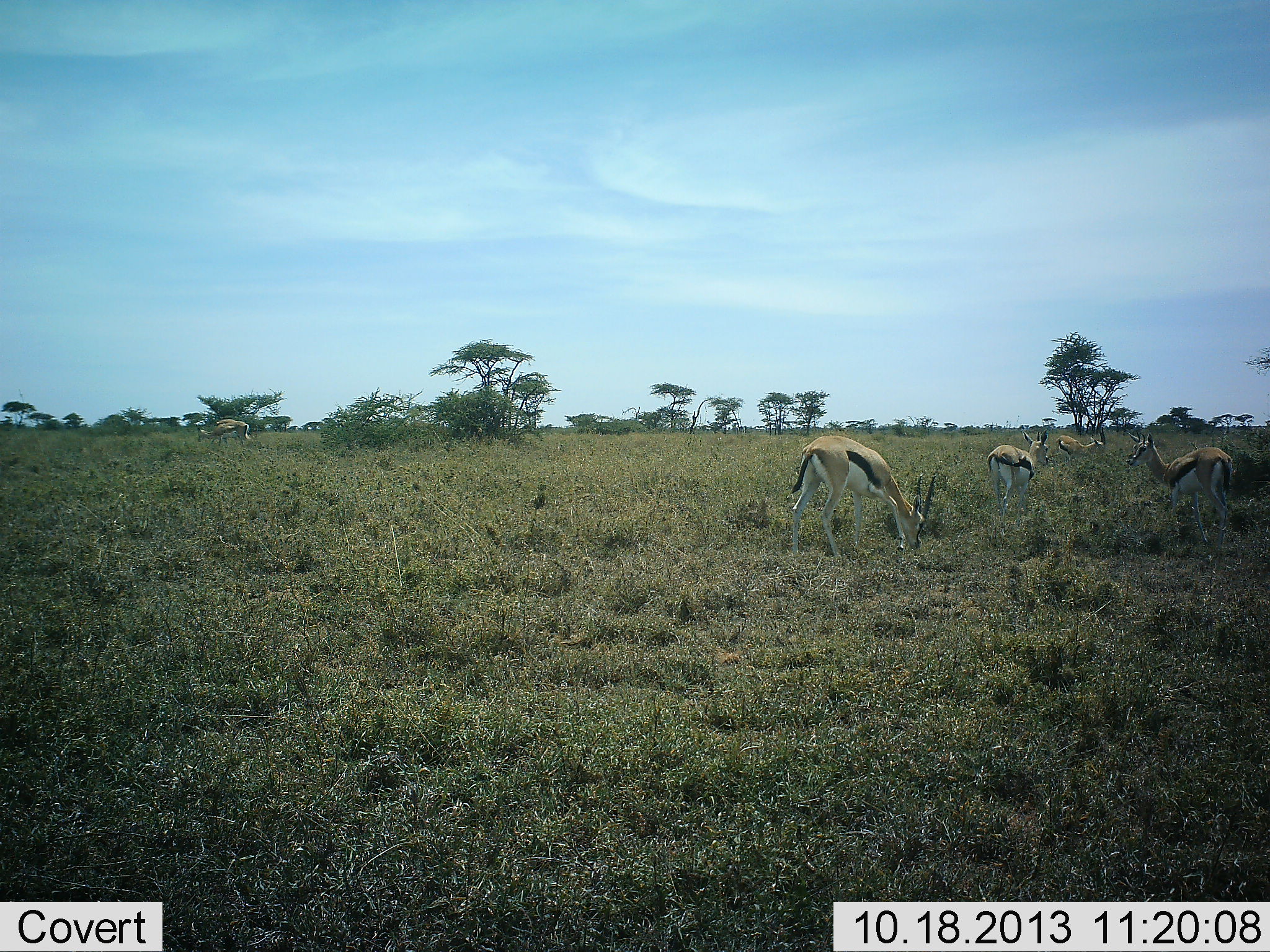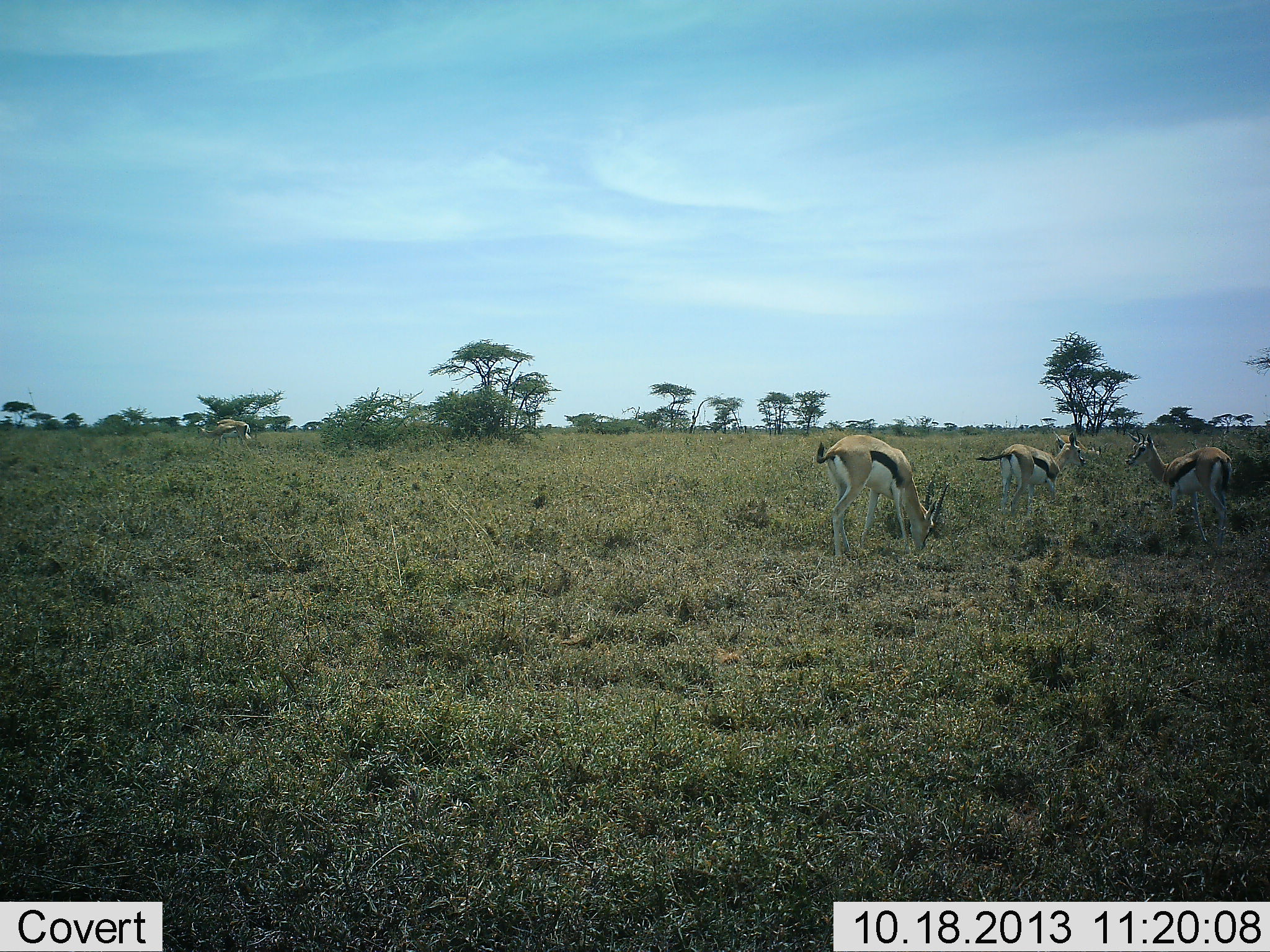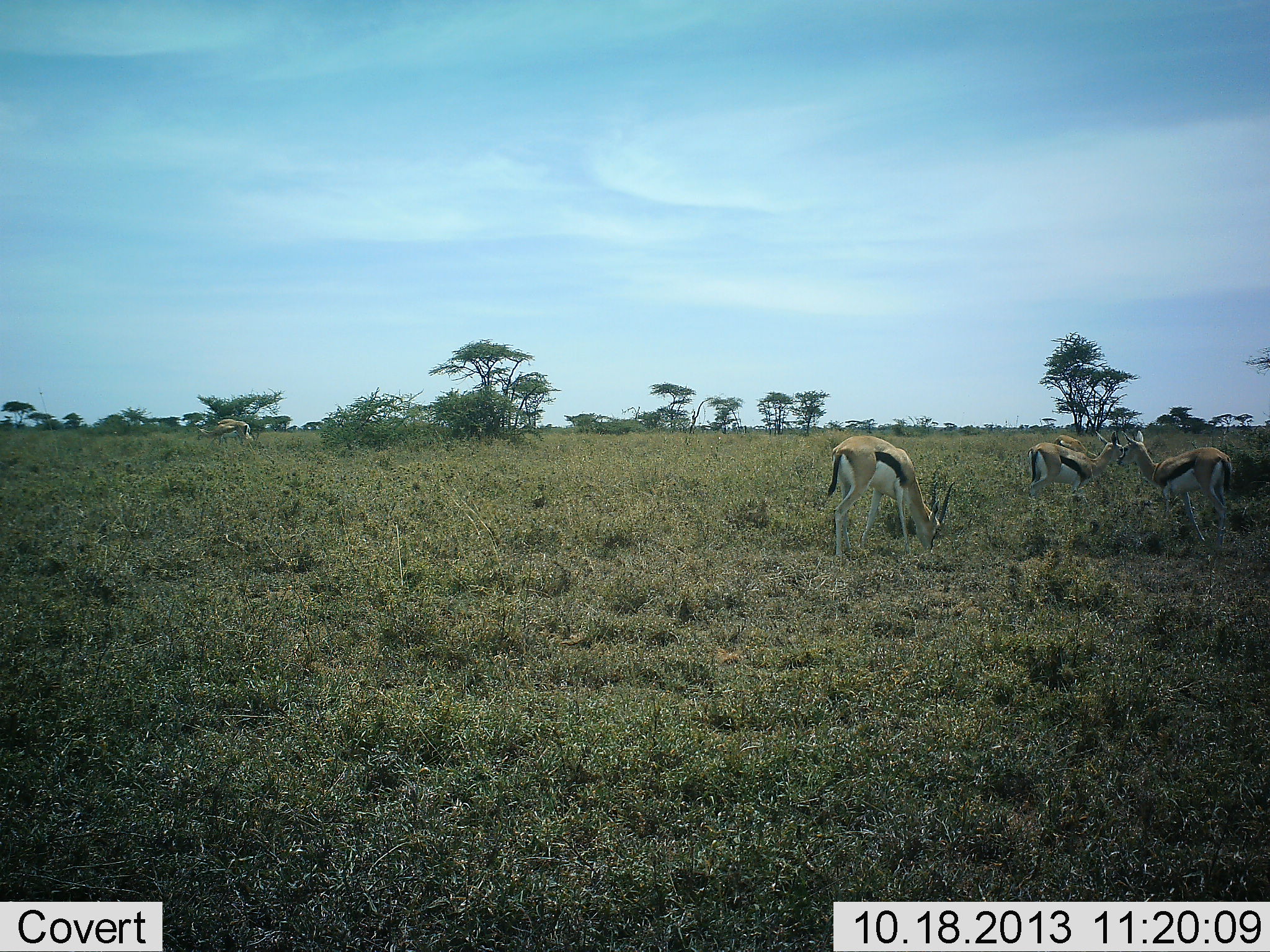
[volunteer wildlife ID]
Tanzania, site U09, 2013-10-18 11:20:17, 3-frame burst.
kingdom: Animalia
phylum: Chordata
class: Mammalia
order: Artiodactyla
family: Bovidae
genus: Eudorcas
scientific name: Eudorcas thomsonii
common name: thomson's gazelle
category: gazellethomsons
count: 4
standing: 50%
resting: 3%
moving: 37%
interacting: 0%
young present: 3%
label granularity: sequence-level